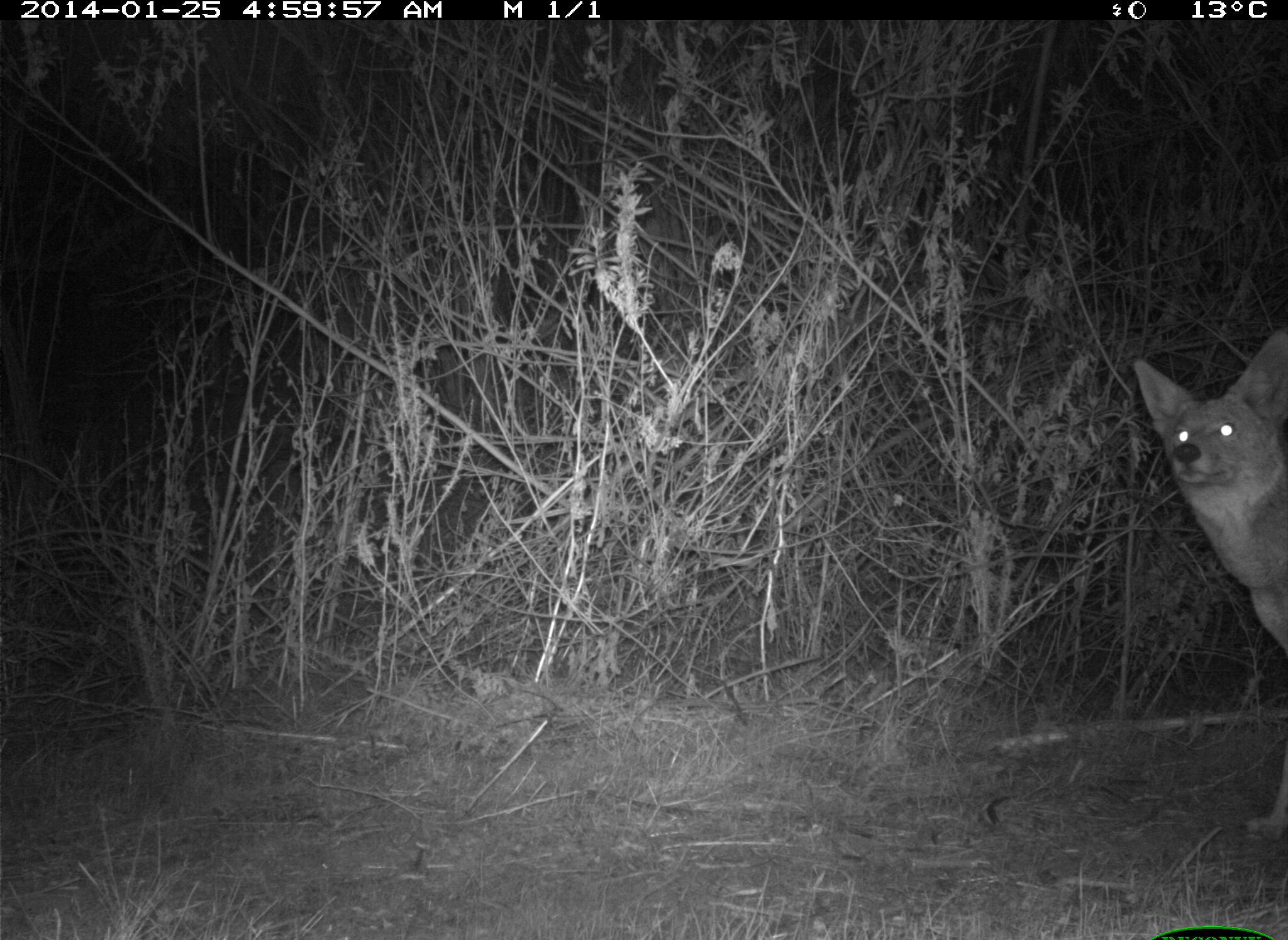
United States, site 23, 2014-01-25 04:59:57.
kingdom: Animalia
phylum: Chordata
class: Mammalia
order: Carnivora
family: Canidae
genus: Canis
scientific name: Canis latrans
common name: coyote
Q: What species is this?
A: Coyote (Canis latrans).